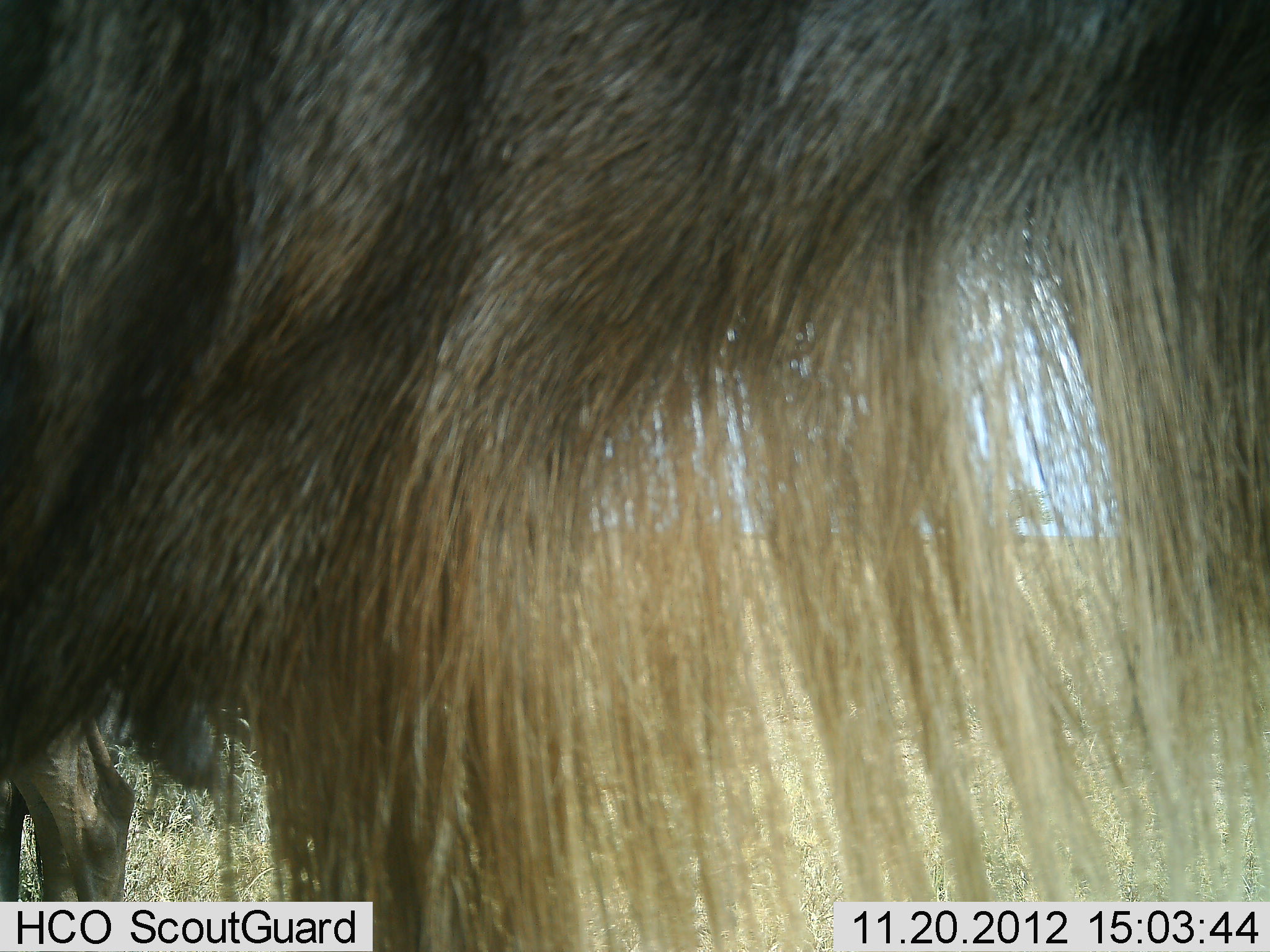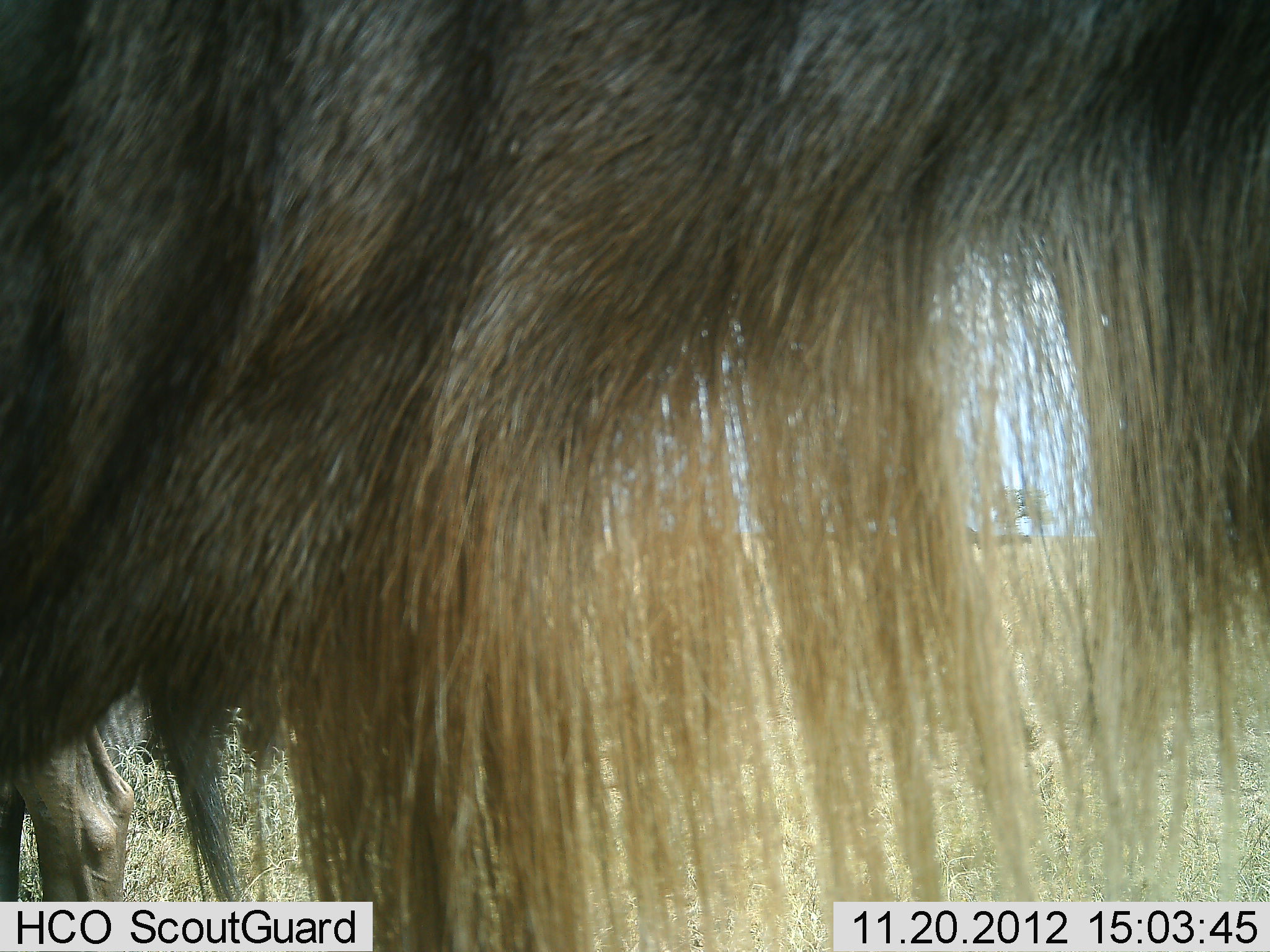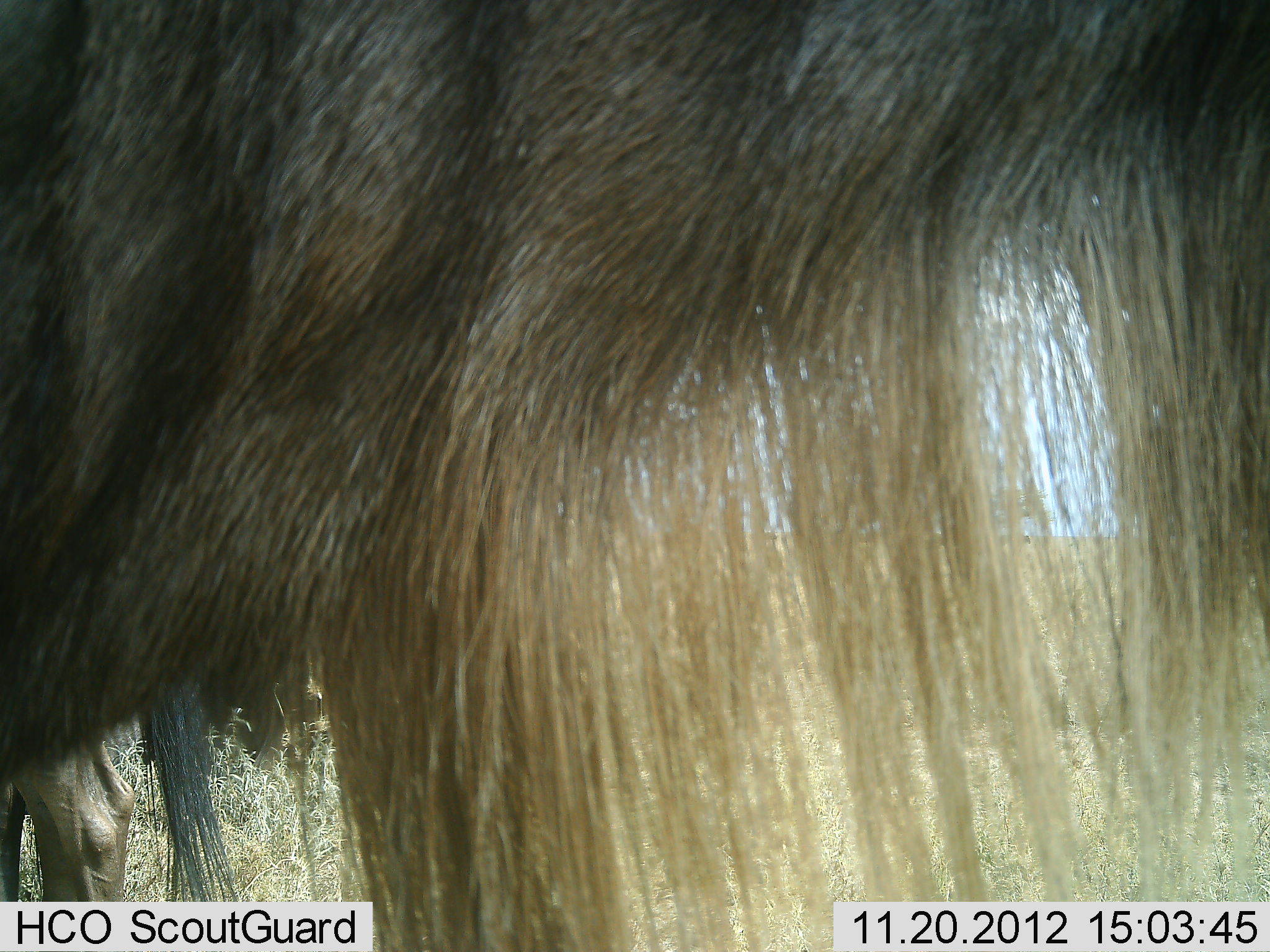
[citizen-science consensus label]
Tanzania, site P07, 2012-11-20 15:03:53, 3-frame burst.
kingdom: Animalia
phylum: Chordata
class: Mammalia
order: Artiodactyla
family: Bovidae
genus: Connochaetes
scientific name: Connochaetes taurinus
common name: blue wildebeest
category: wildebeest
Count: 2.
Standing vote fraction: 90%.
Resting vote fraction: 0%.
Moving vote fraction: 10%.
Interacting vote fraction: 0%.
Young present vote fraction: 0%.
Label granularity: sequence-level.